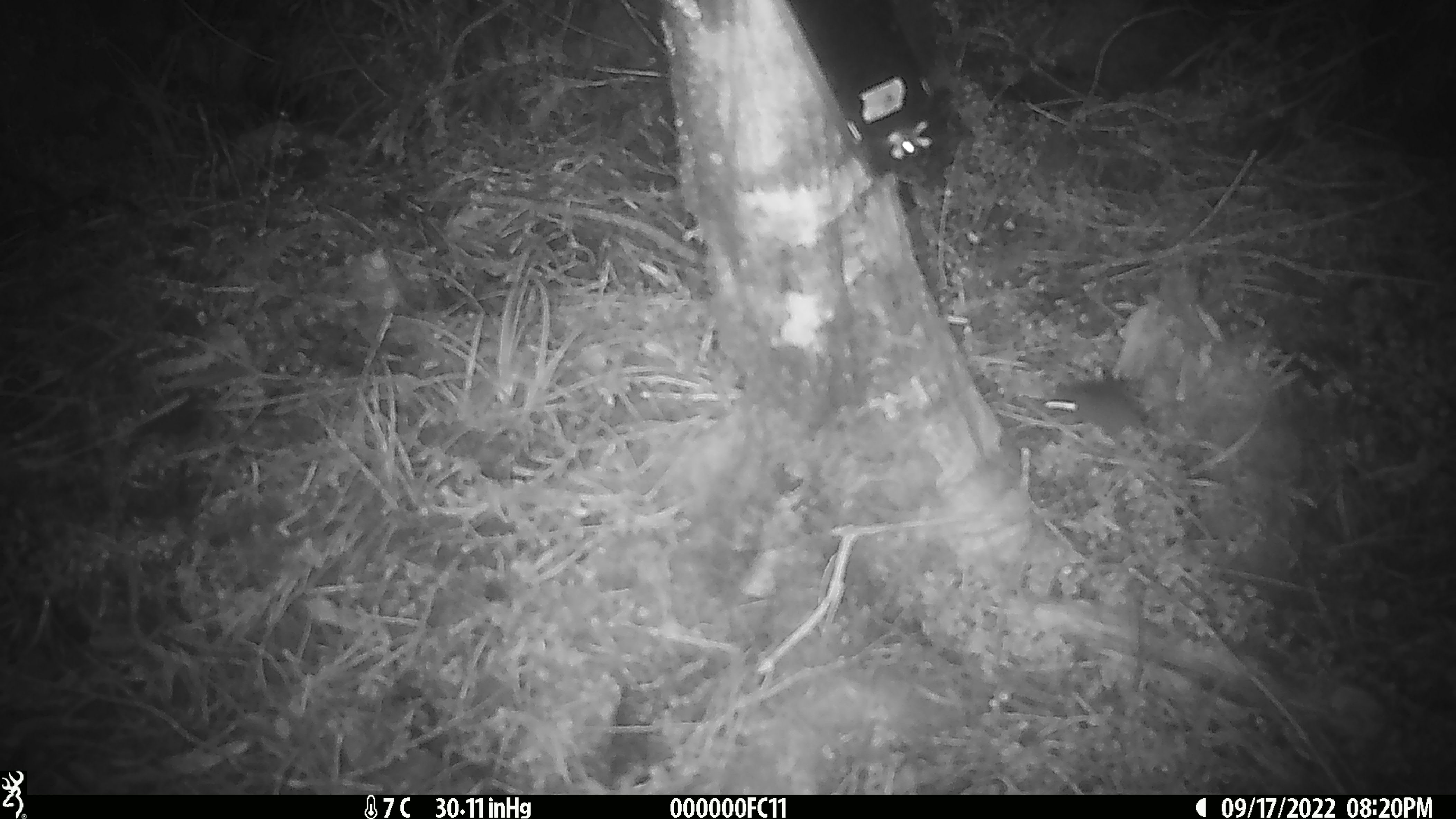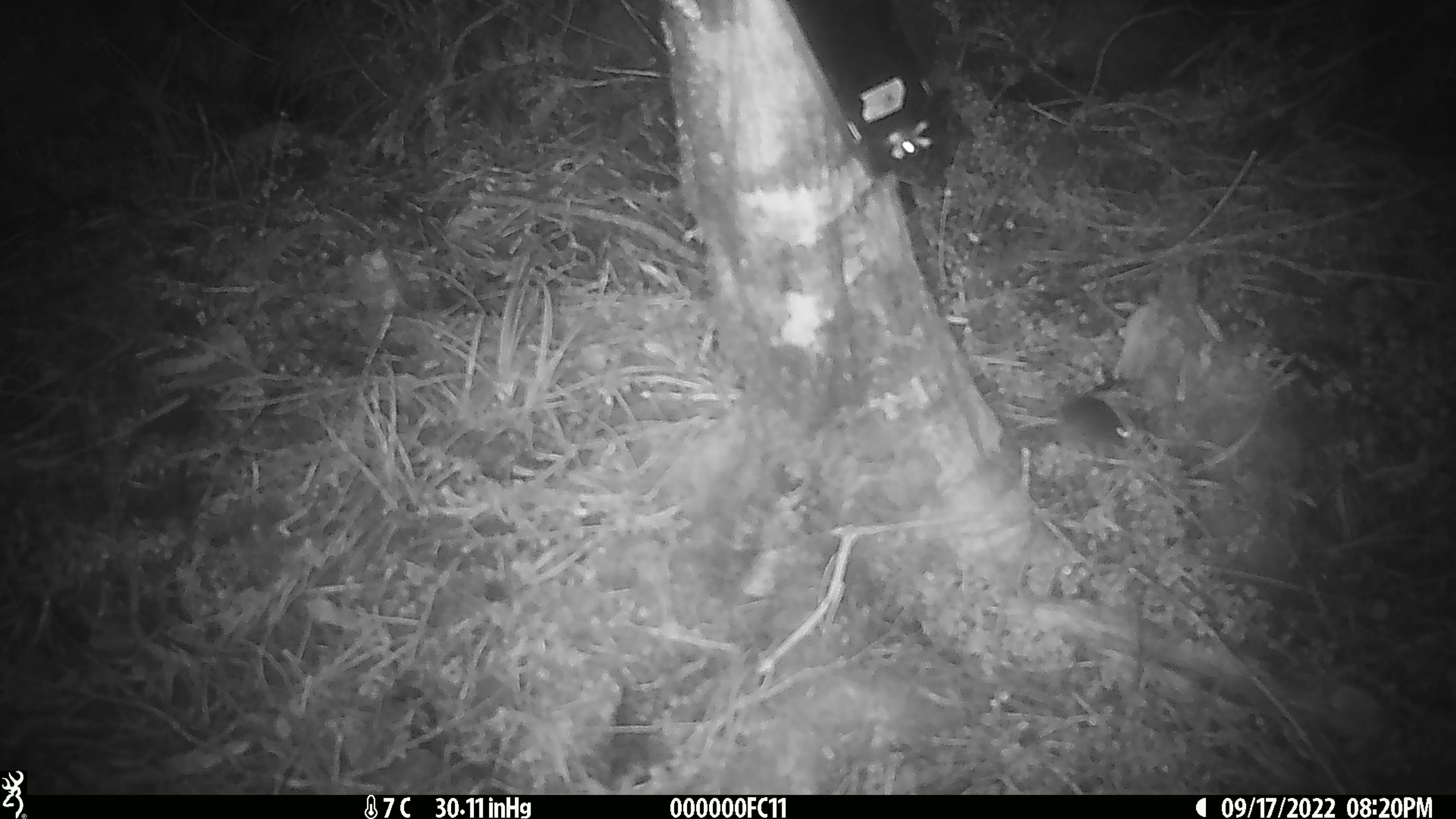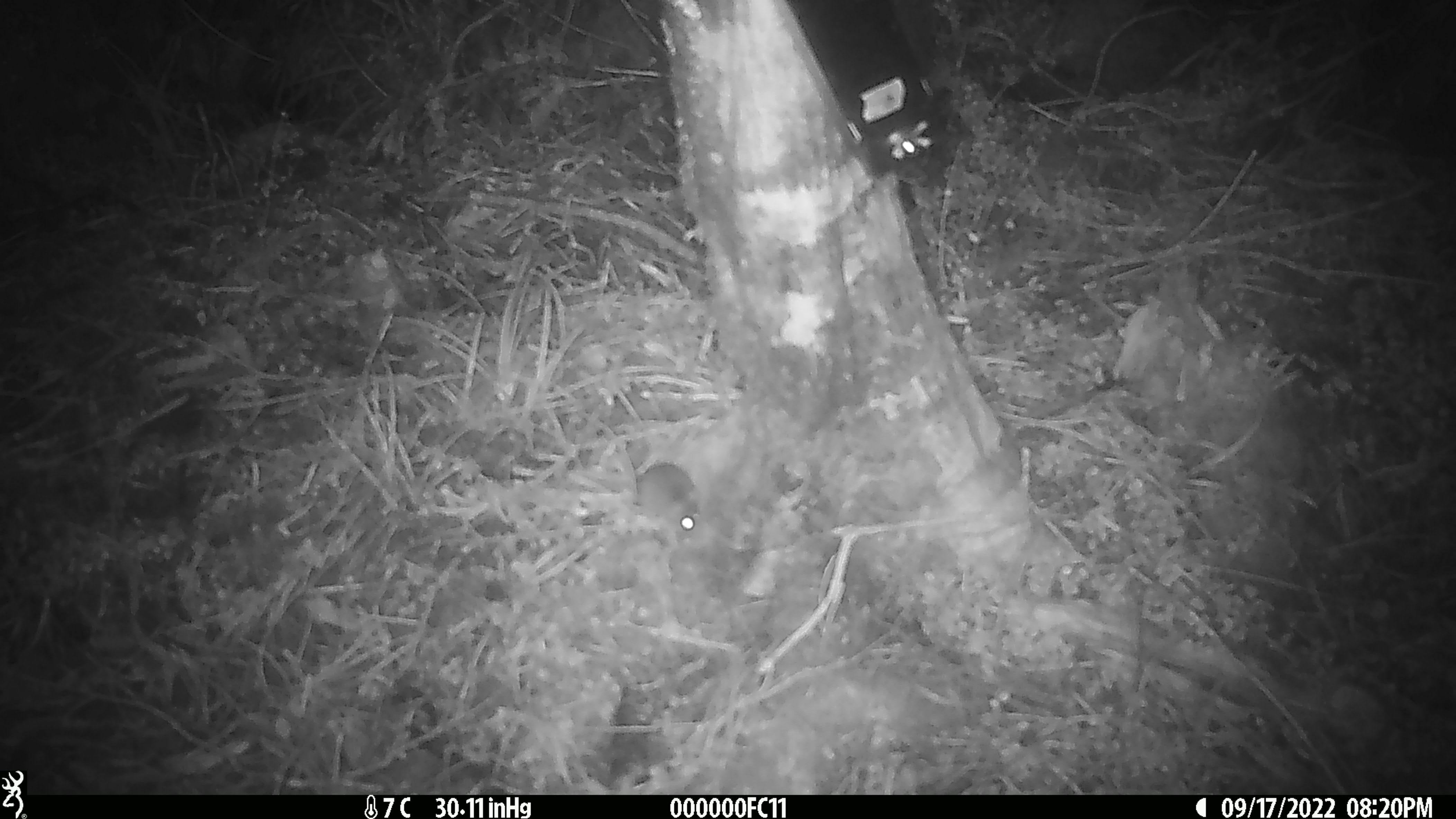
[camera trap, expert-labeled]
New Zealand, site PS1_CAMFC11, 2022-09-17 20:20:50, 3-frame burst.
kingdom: Animalia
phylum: Chordata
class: Mammalia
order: Rodentia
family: Muridae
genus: Mus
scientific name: Mus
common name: mouse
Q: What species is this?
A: Mouse (Mus).